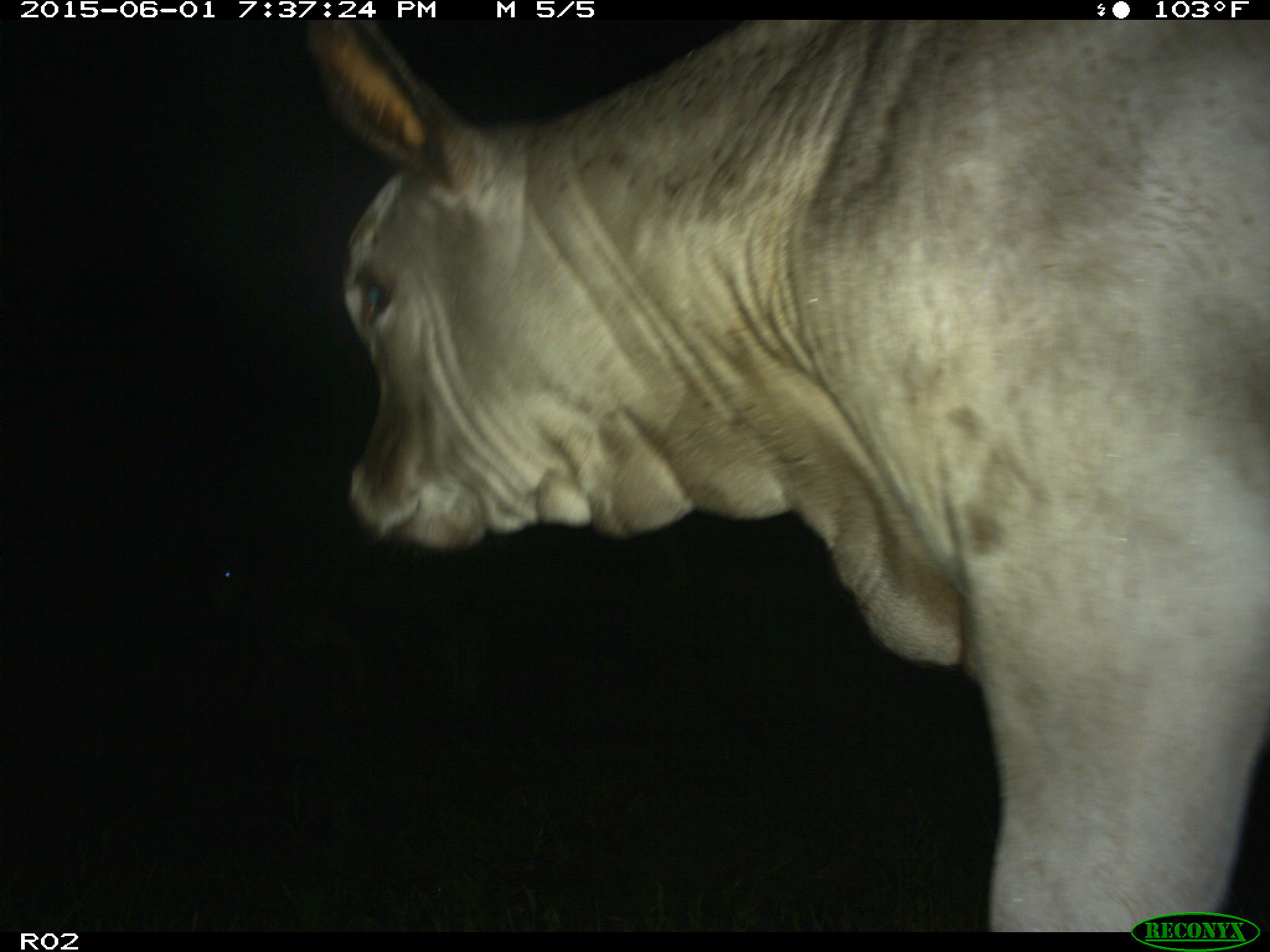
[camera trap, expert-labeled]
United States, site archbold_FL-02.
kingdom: Animalia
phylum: Chordata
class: Mammalia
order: Artiodactyla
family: Bovidae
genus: Bos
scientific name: Bos taurus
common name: domestic cow